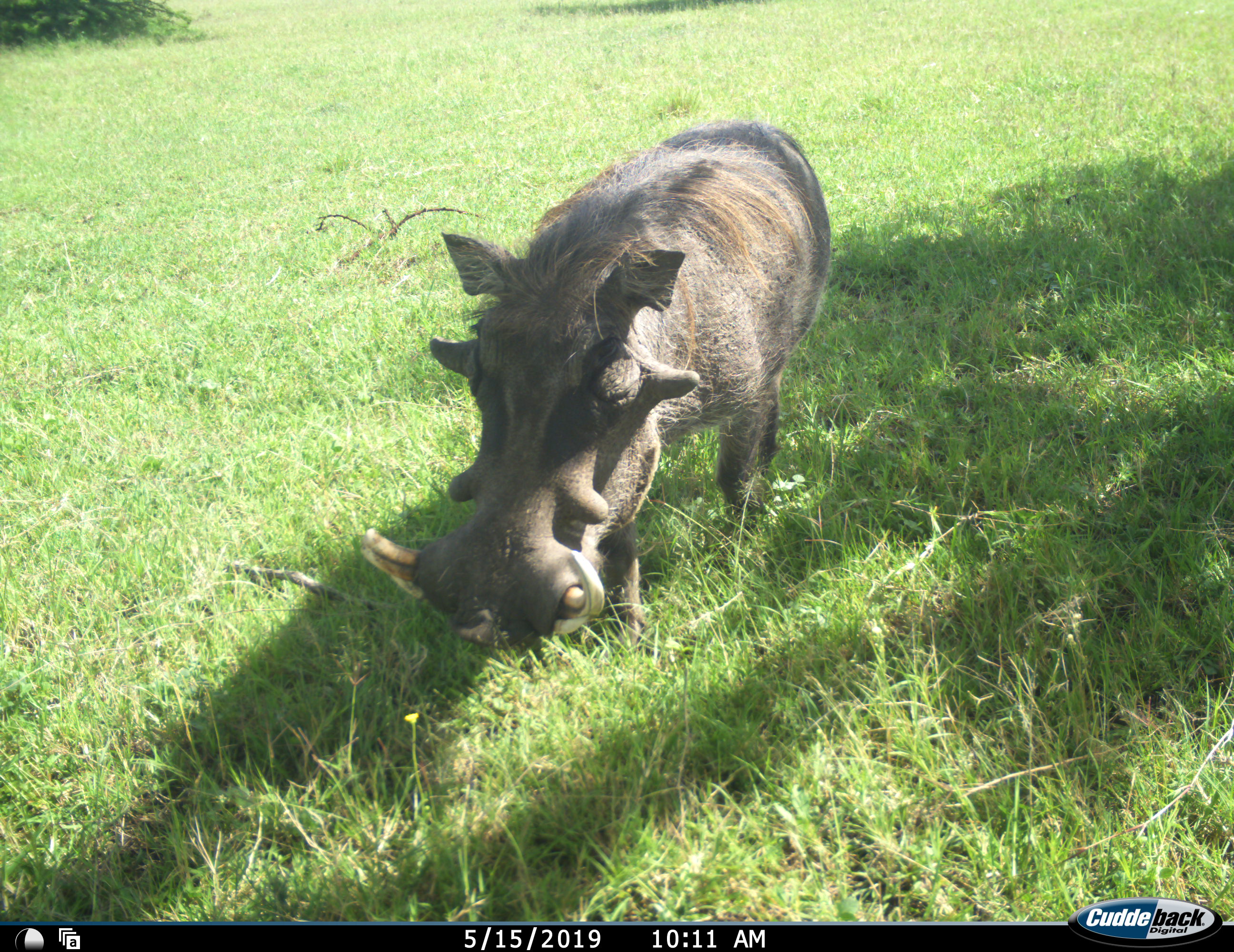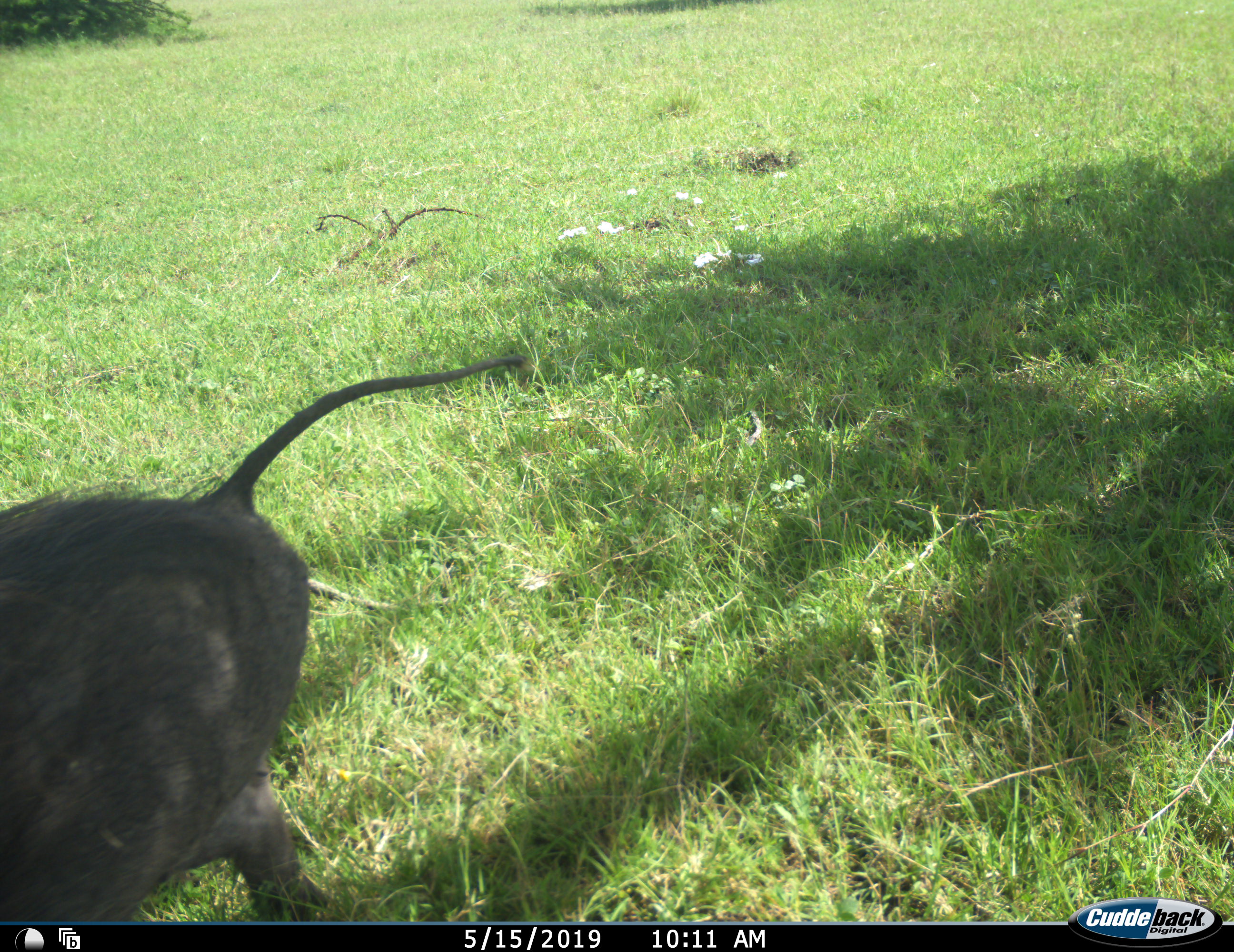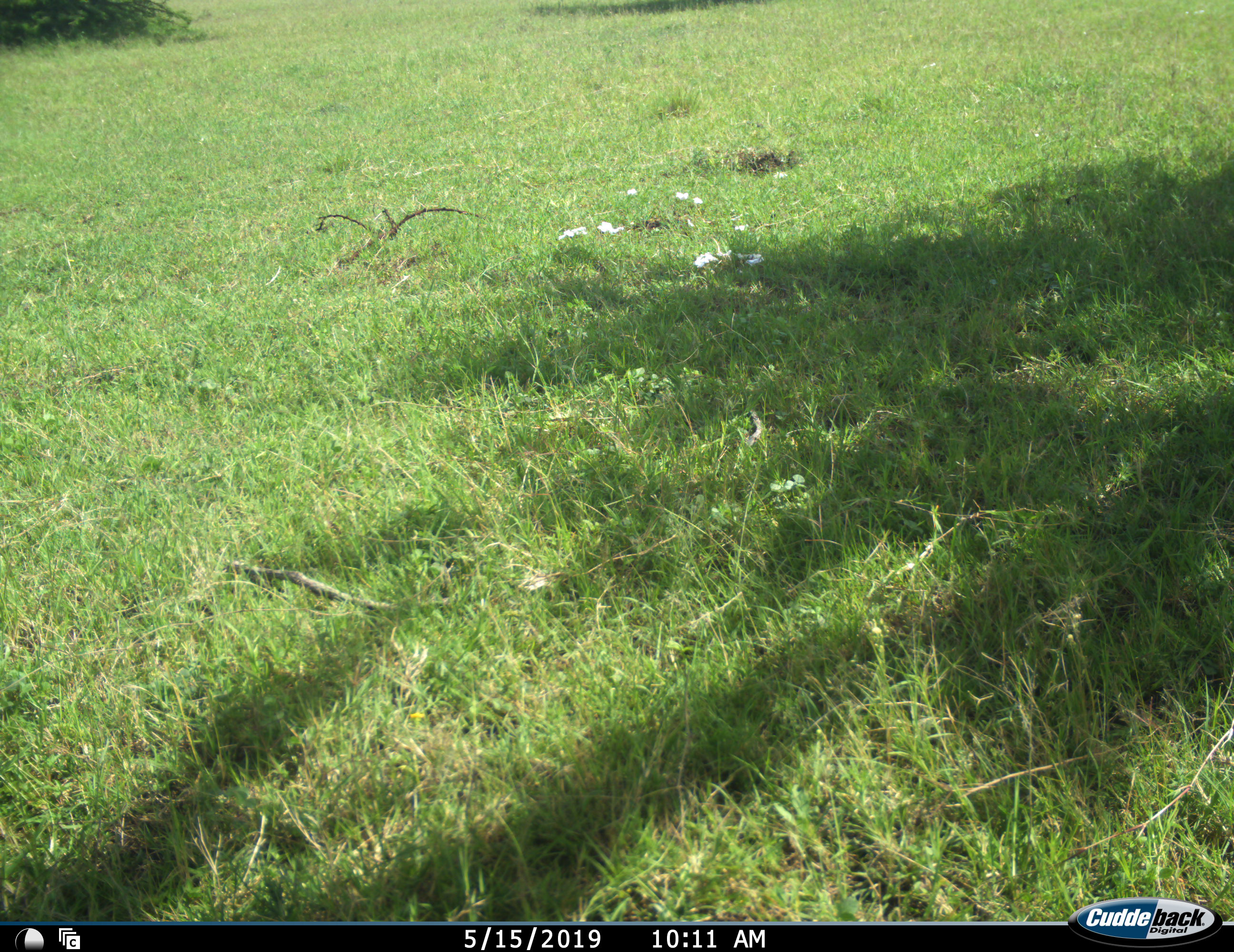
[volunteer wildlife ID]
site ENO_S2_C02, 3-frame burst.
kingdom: Animalia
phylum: Chordata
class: Mammalia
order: Artiodactyla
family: Suidae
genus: Phacochoerus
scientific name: Phacochoerus africanus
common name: warthog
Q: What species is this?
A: Warthog (Phacochoerus africanus).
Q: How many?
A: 1.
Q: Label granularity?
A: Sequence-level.